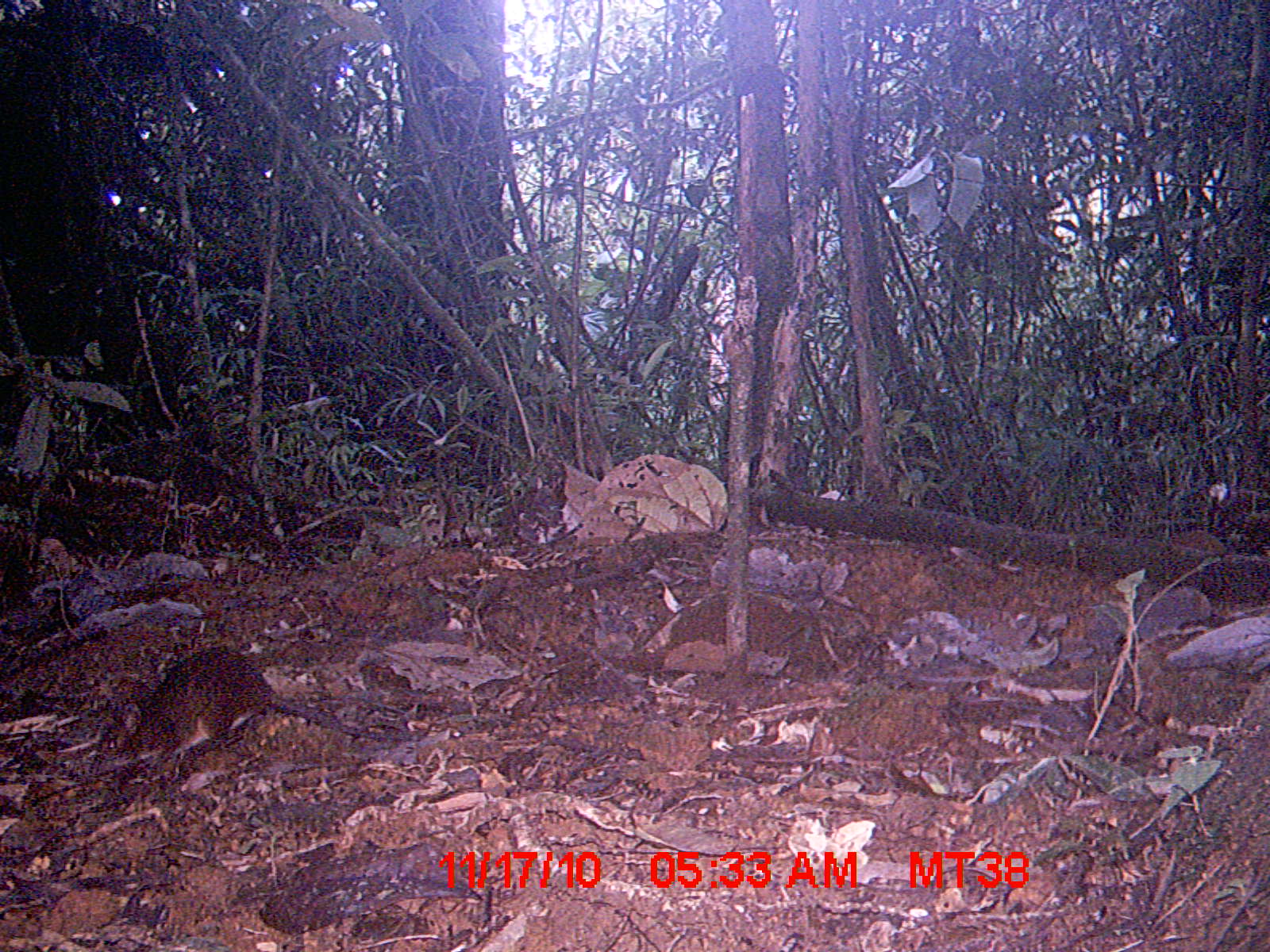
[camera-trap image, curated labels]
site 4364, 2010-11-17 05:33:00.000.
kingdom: Animalia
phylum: Chordata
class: Mammalia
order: Rodentia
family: Muridae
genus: Rattus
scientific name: Rattus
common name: rodent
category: unknown rat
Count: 1.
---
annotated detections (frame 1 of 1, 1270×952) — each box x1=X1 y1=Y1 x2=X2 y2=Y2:
unknown rat: x1=82 y1=643 x2=424 y2=776